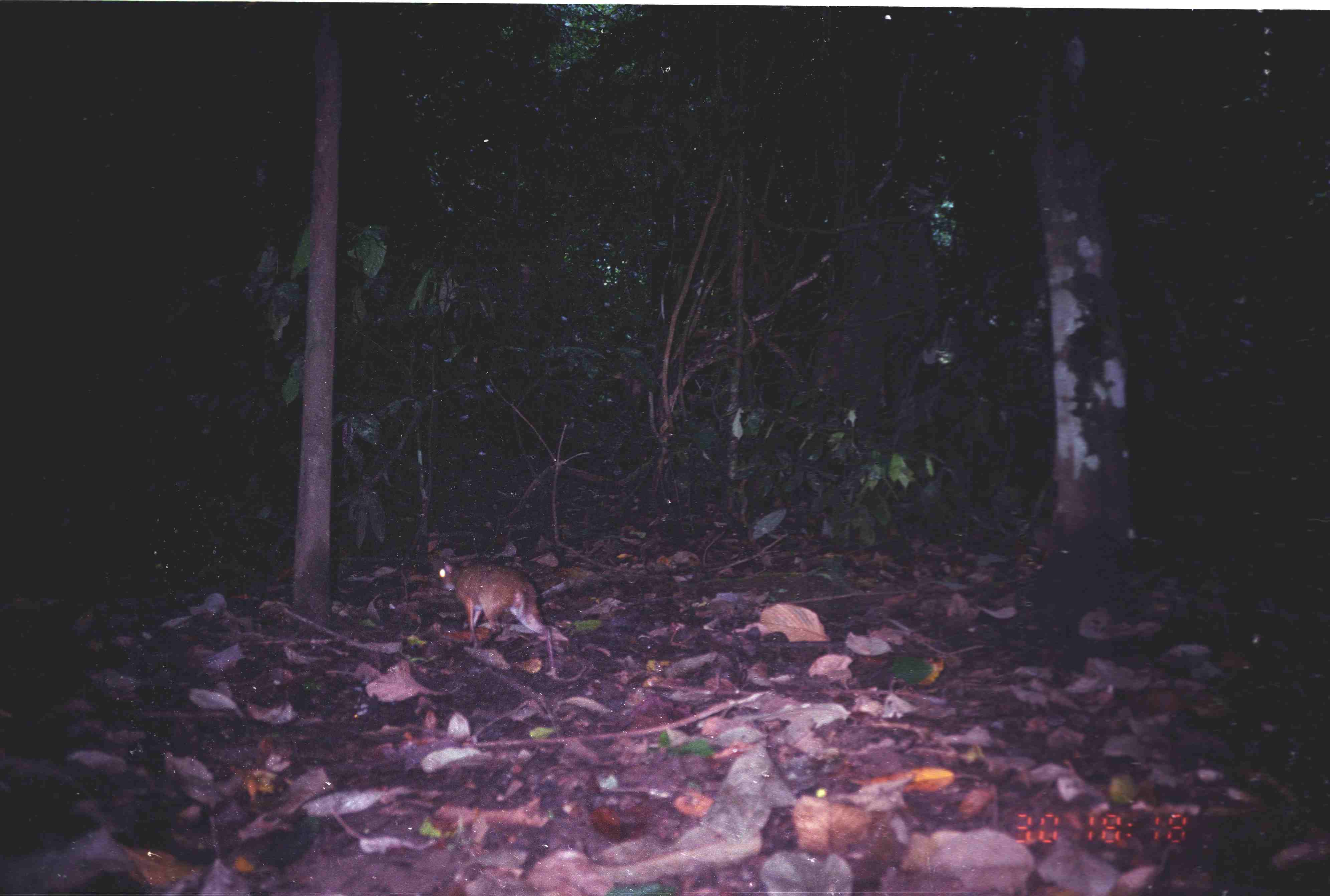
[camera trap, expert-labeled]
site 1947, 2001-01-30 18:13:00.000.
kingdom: Animalia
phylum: Chordata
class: Mammalia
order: Artiodactyla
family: Tragulidae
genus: Tragulus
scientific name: Tragulus napu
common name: greater oriental chevrotain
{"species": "Tragulus napu (greater oriental chevrotain)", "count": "1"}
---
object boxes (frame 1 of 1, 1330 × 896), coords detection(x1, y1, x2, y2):
tragulus napu: detection(437, 559, 557, 651)